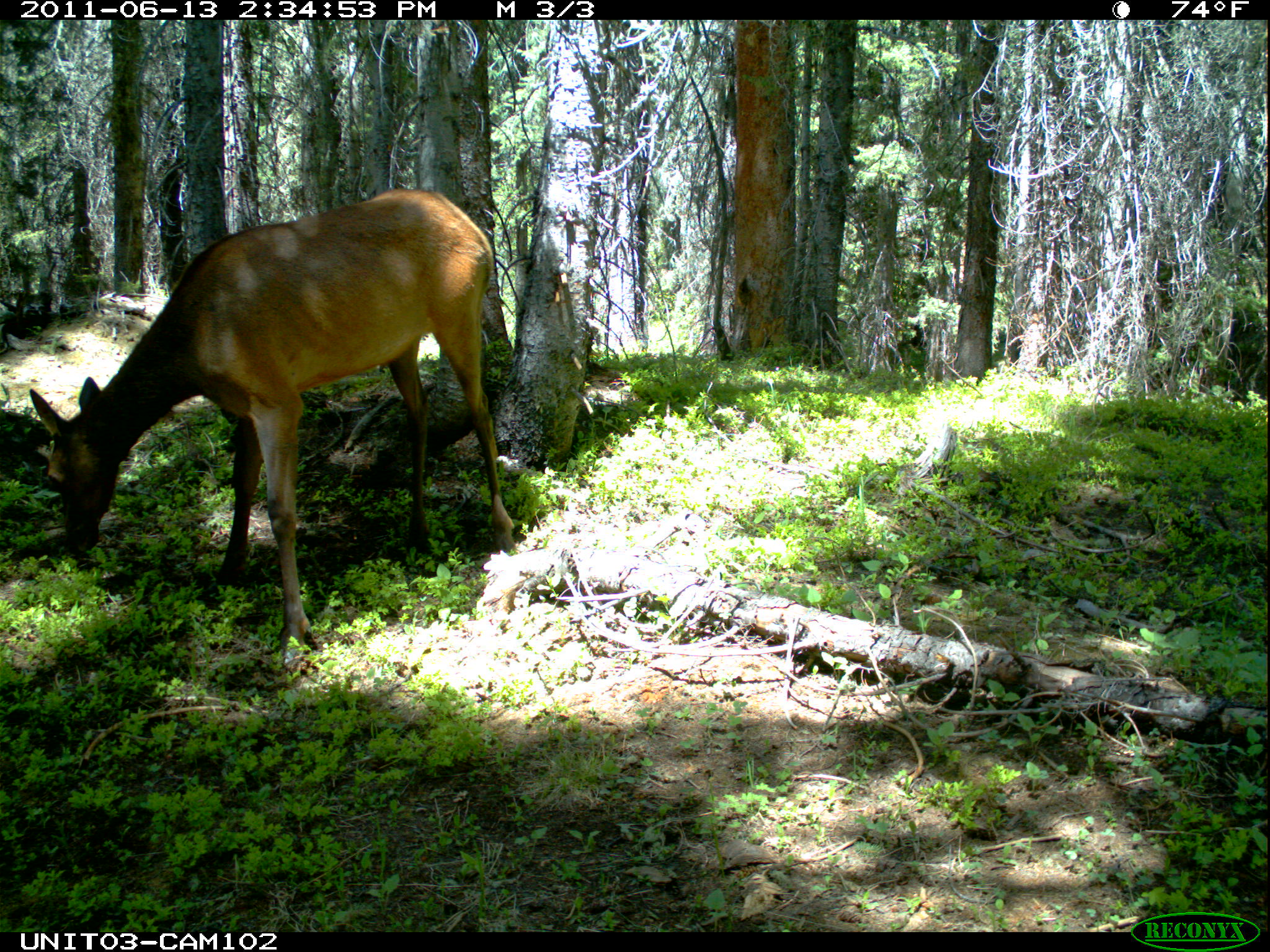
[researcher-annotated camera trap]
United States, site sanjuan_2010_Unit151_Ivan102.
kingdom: Animalia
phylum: Chordata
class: Mammalia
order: Artiodactyla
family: Cervidae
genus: Cervus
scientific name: Cervus elaphus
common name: red deer